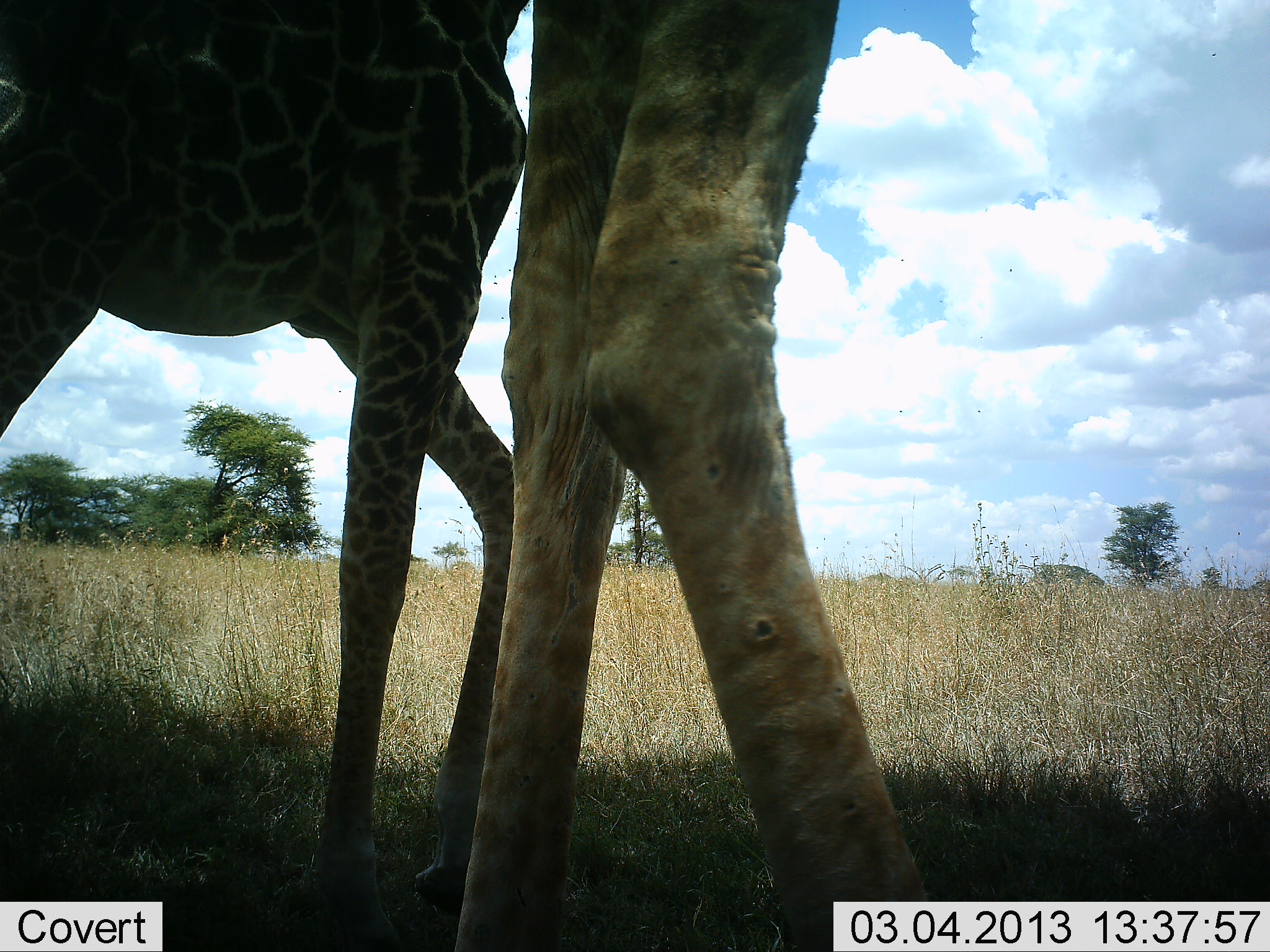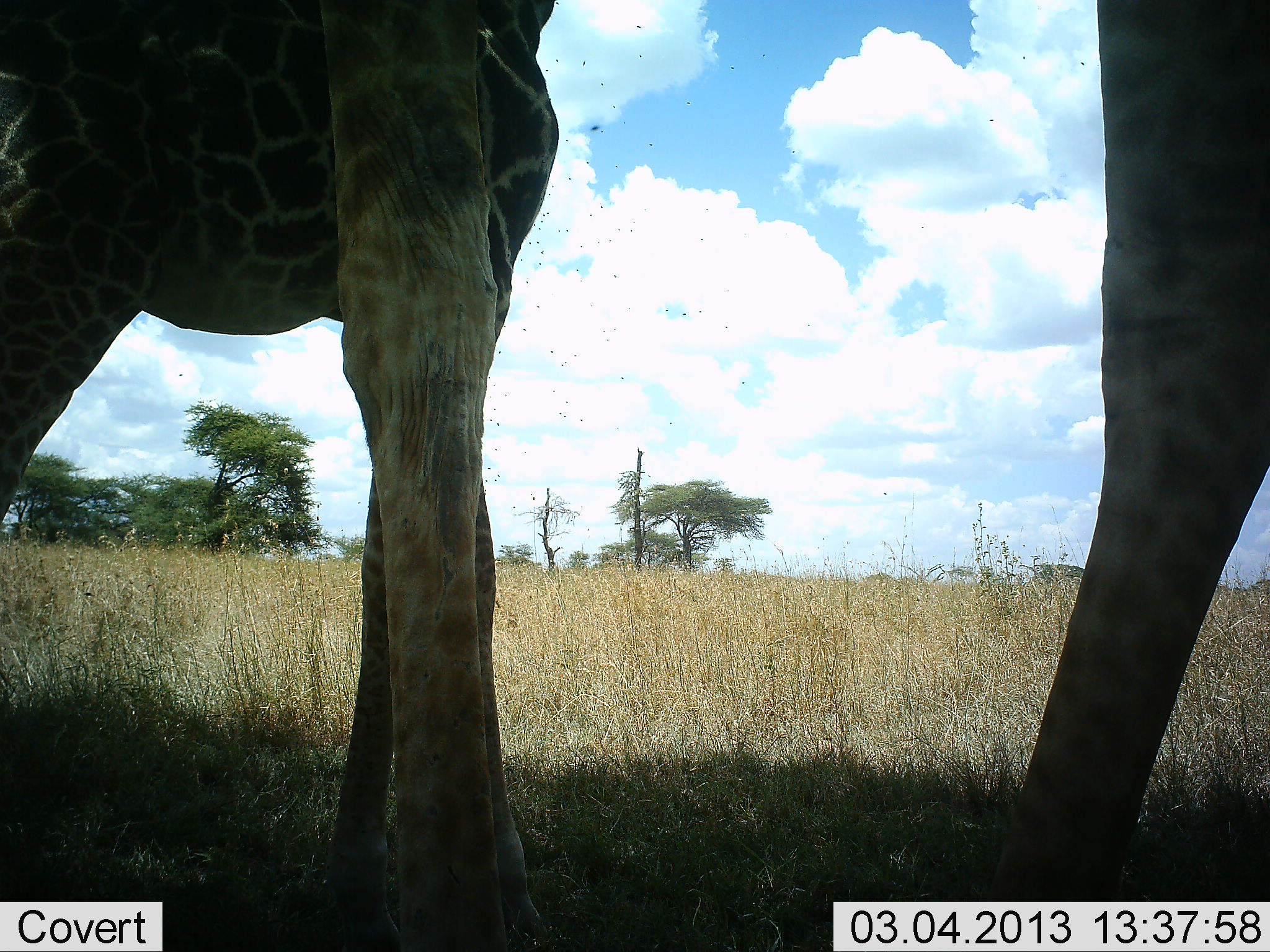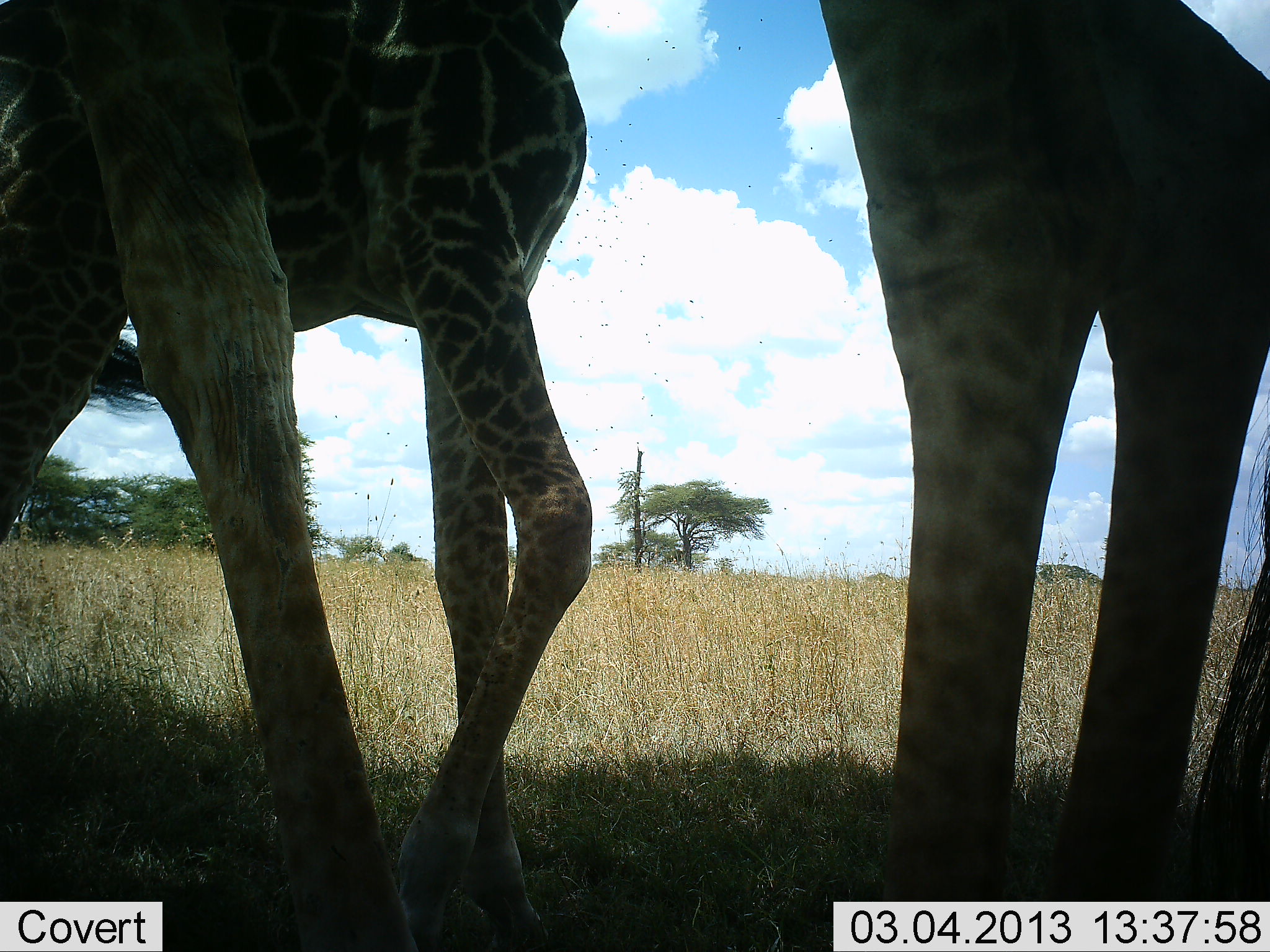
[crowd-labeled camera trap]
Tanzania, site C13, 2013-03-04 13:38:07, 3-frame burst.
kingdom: Animalia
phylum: Chordata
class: Mammalia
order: Artiodactyla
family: Giraffidae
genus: Giraffa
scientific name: Giraffa camelopardalis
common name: giraffe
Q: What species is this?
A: Giraffe (Giraffa camelopardalis).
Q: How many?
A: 2.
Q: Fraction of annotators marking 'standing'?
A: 50%.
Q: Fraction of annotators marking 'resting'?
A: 6%.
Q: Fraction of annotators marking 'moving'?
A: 50%.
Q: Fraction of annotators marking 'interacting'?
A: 17%.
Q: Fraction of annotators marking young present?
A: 11%.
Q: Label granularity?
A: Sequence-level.